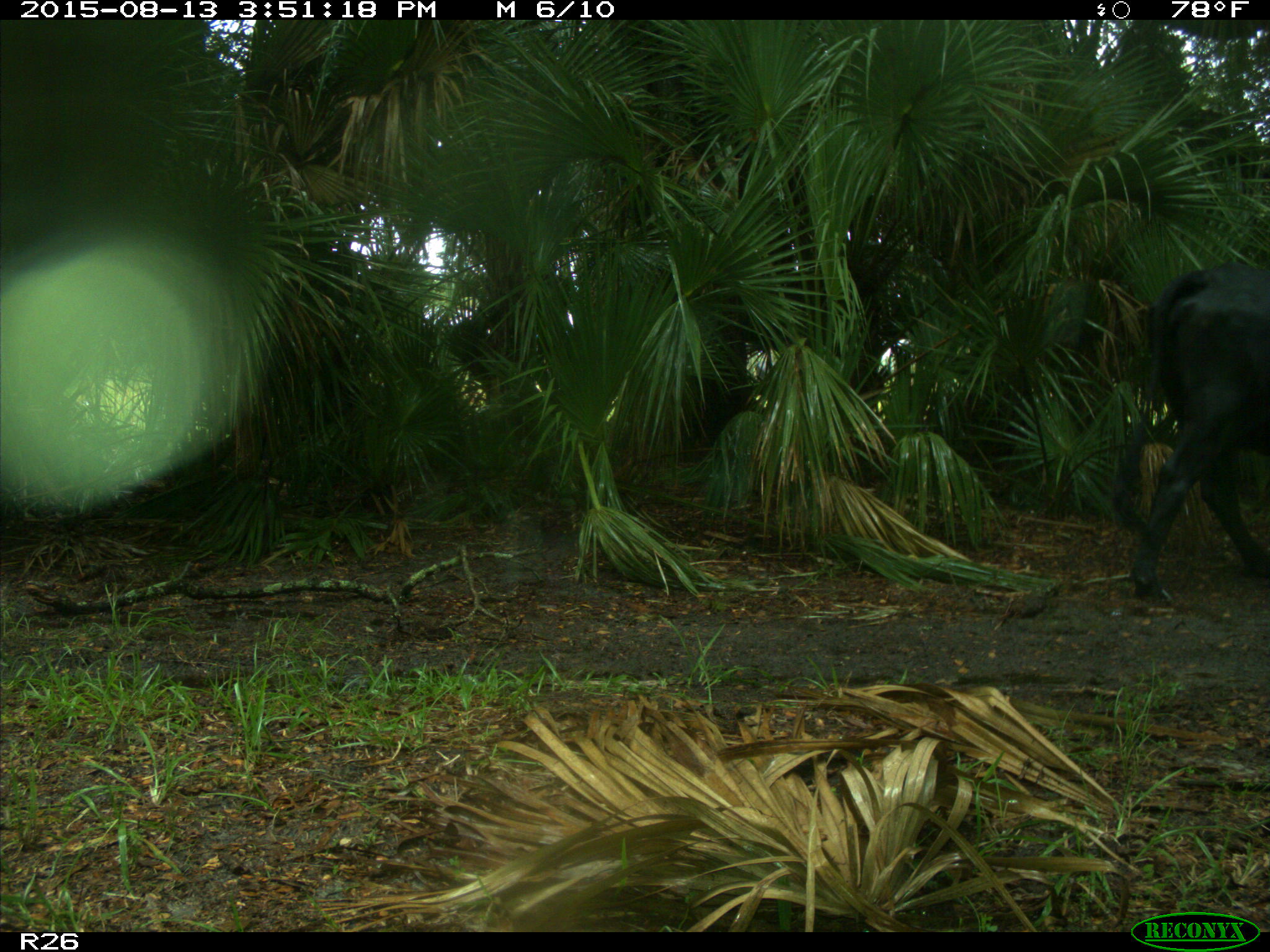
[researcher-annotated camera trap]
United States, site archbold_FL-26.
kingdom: Animalia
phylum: Chordata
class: Mammalia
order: Artiodactyla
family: Bovidae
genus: Bos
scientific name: Bos taurus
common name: domestic cow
Bos taurus (domestic cow).